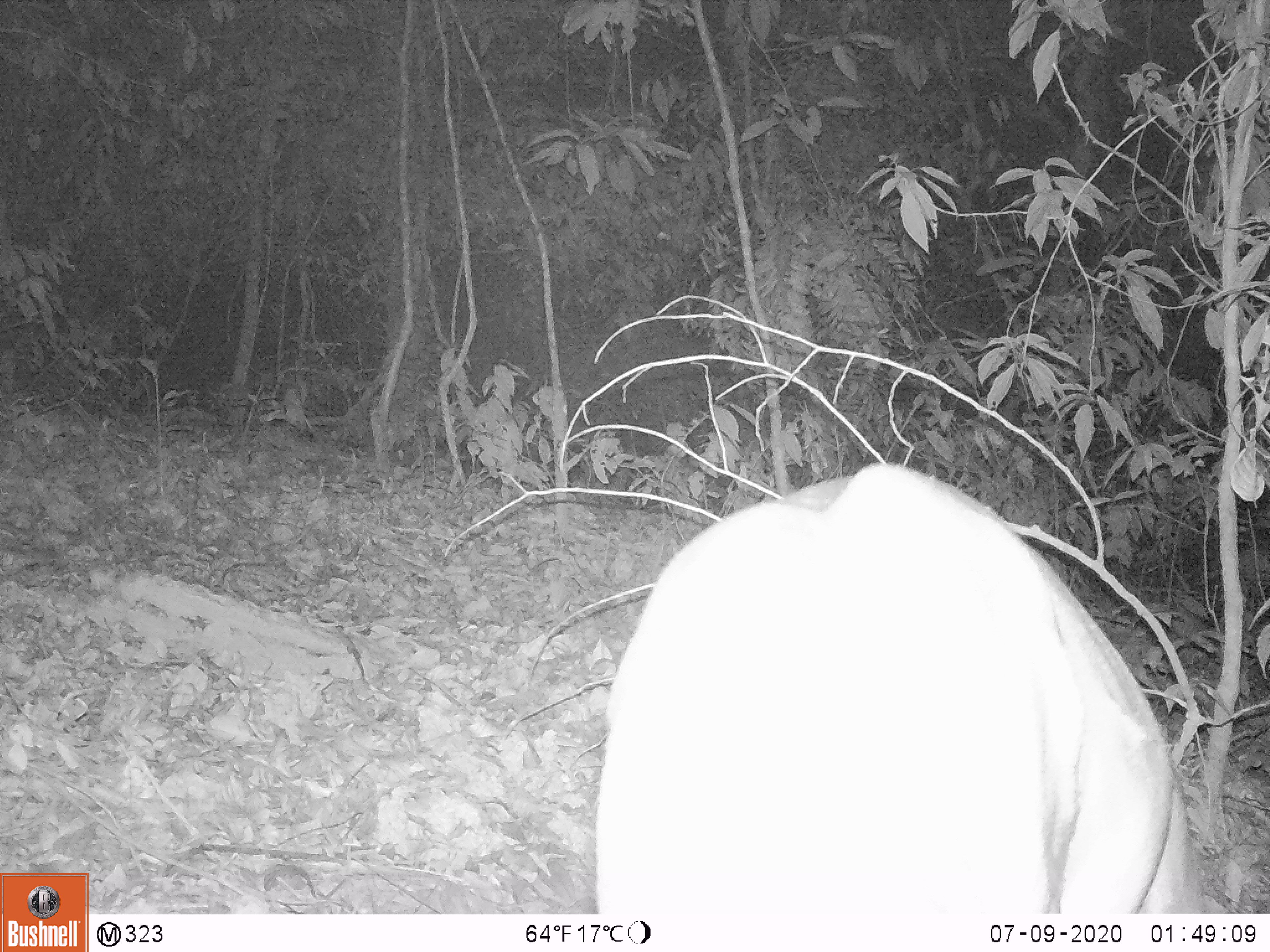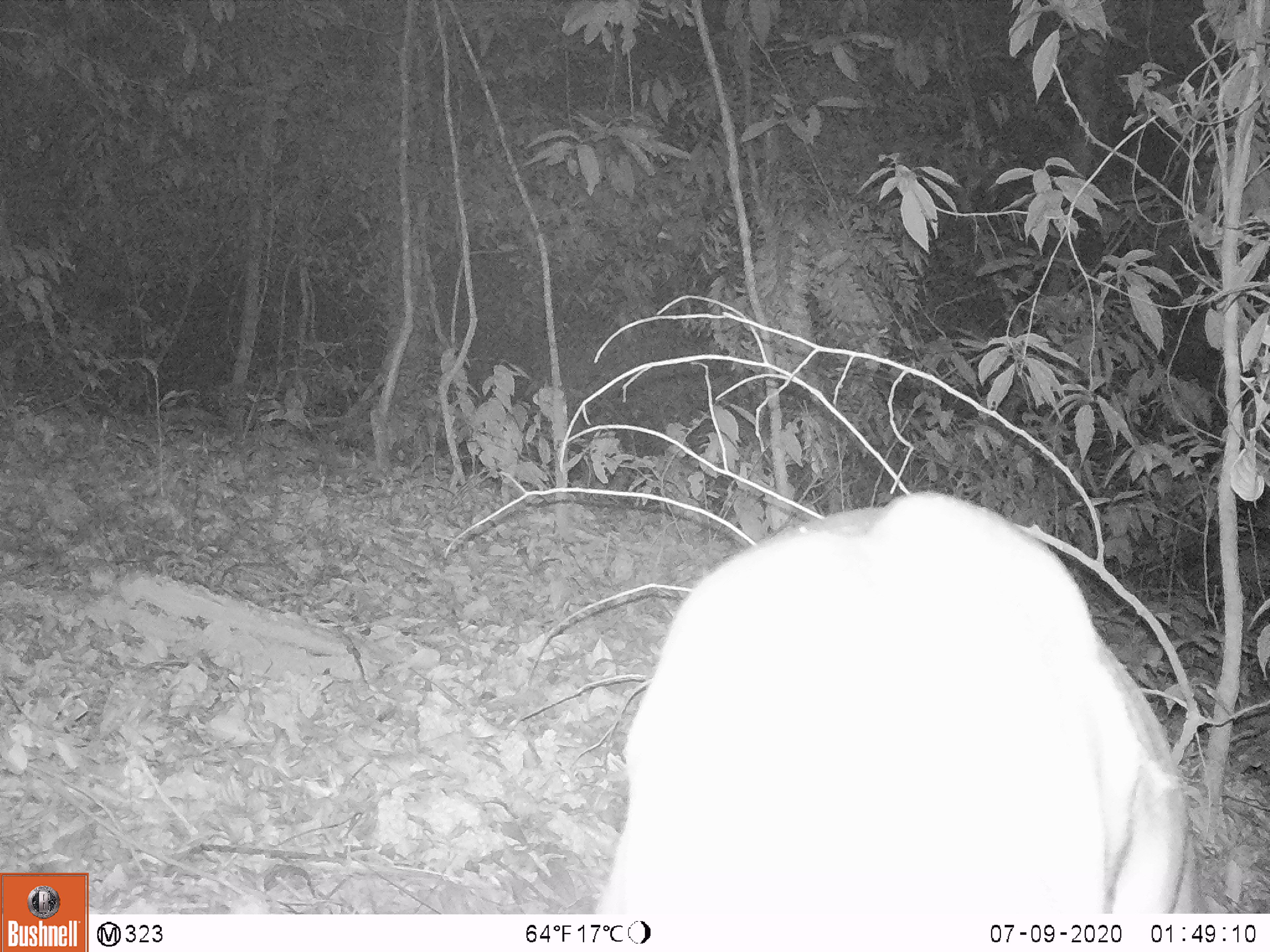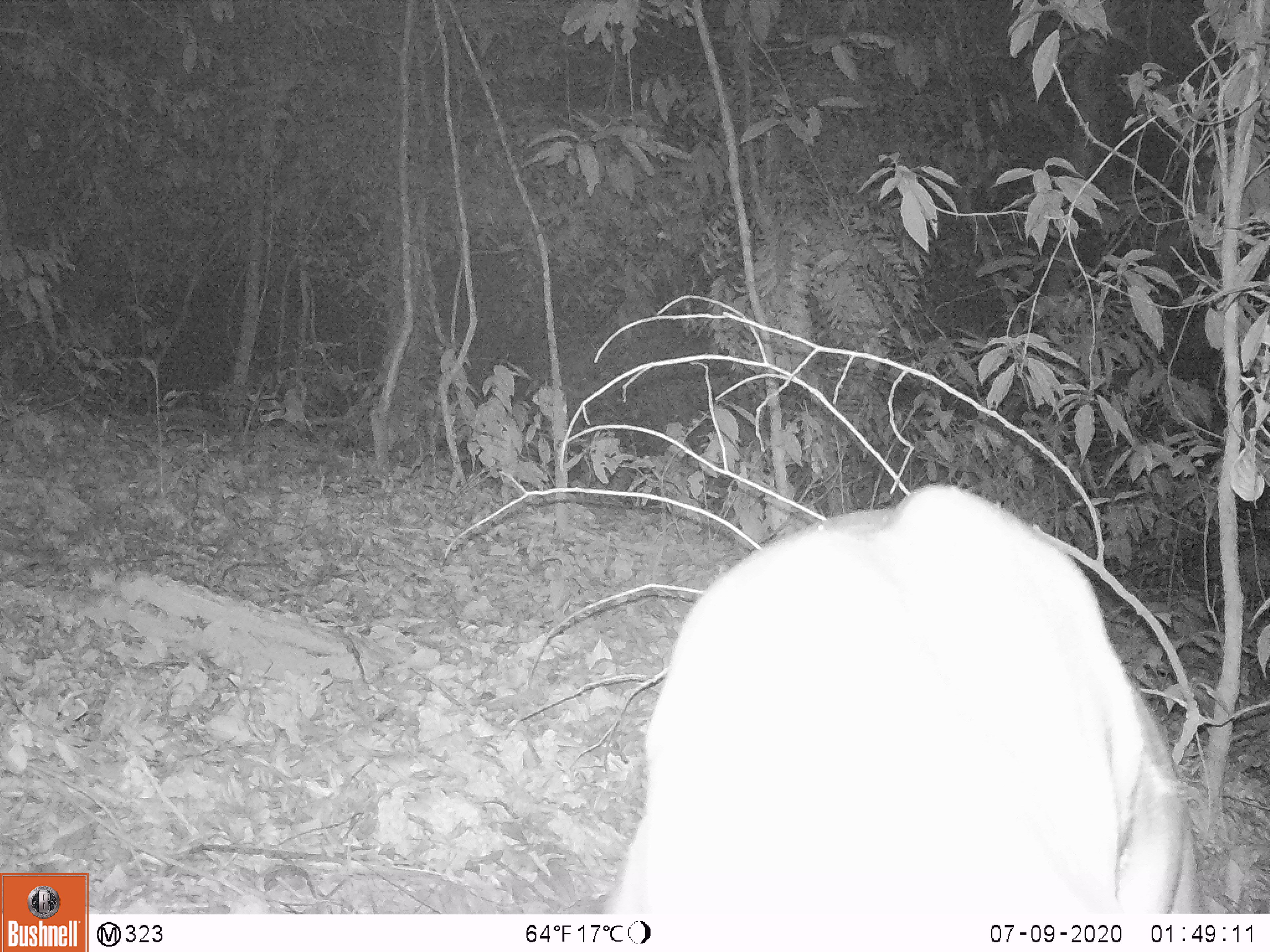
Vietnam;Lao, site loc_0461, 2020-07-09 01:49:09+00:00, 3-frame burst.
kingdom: Animalia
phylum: Chordata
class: Mammalia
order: Artiodactyla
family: Cervidae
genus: Muntiacus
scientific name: Muntiacus vuquangensis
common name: large-antlered muntjac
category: large antlered muntjac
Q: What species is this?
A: Large antlered muntjac (large-antlered muntjac) (Muntiacus vuquangensis).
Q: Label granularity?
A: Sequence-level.